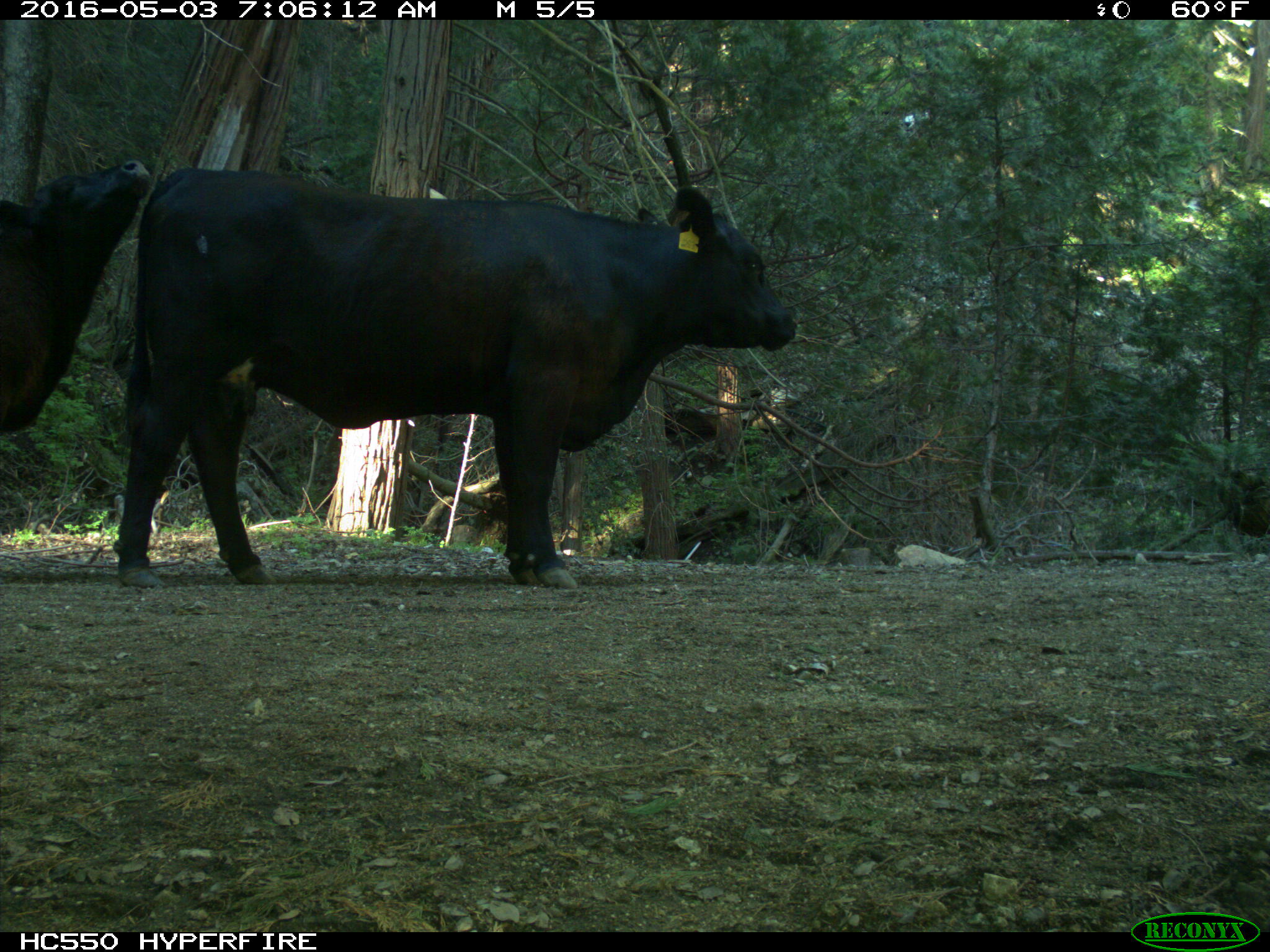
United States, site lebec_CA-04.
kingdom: Animalia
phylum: Chordata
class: Mammalia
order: Artiodactyla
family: Bovidae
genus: Bos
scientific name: Bos taurus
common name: domestic cow